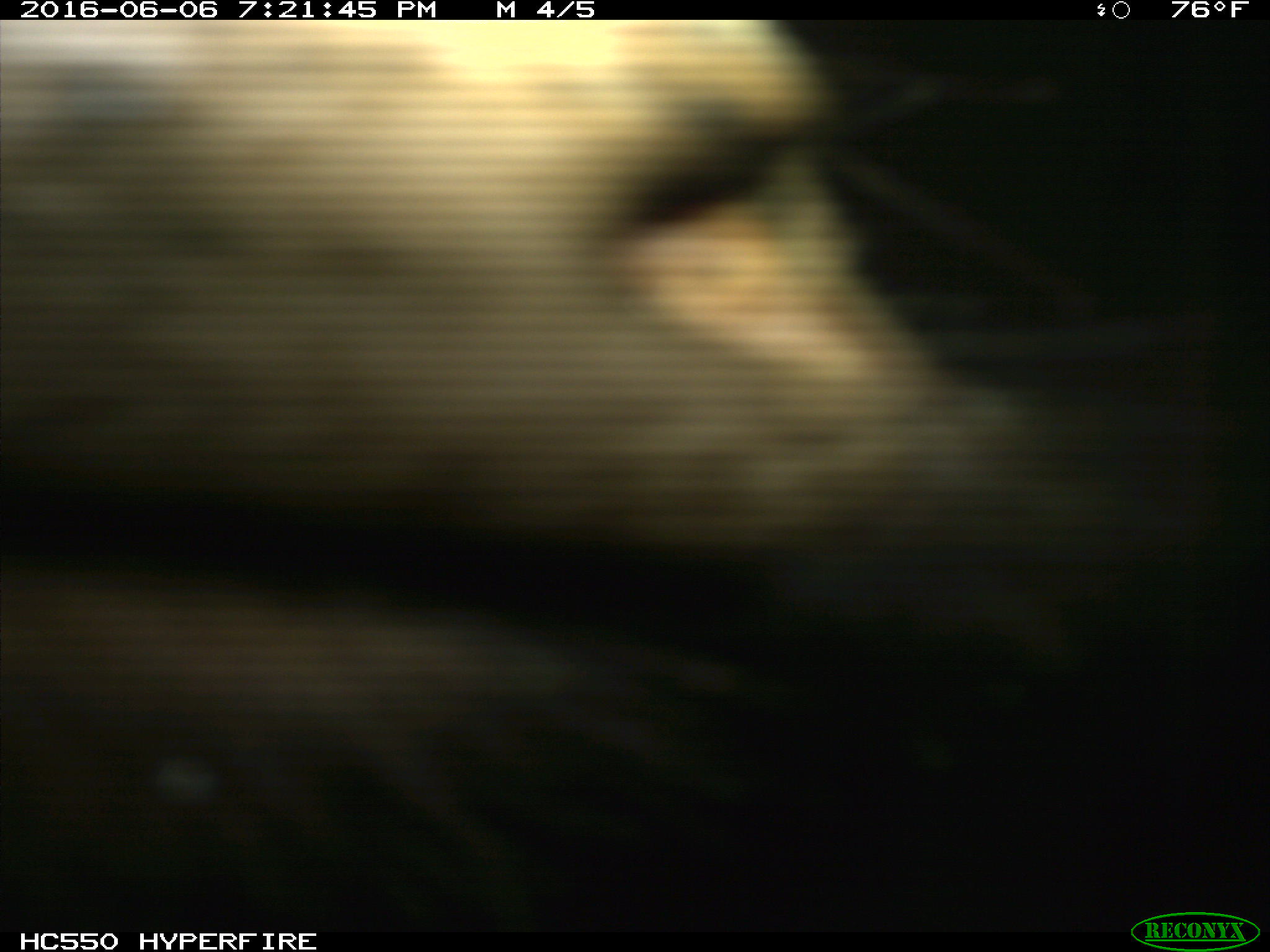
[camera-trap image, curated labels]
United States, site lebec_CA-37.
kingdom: Animalia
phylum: Chordata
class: Mammalia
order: Artiodactyla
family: Bovidae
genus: Bos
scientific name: Bos taurus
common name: domestic cow